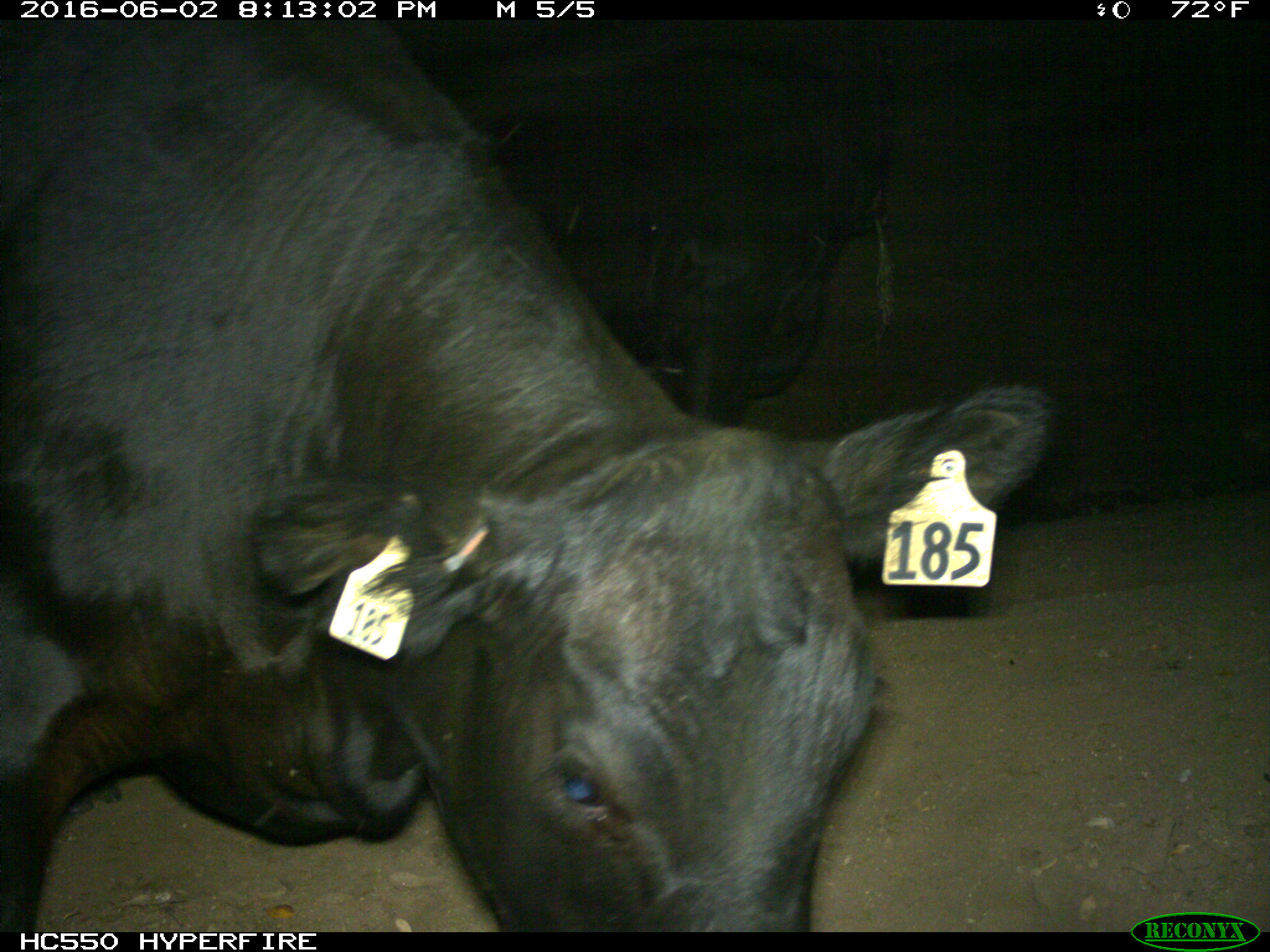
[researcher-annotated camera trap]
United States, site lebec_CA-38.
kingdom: Animalia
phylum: Chordata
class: Mammalia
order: Artiodactyla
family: Bovidae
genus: Bos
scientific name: Bos taurus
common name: domestic cow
Bos taurus (domestic cow).